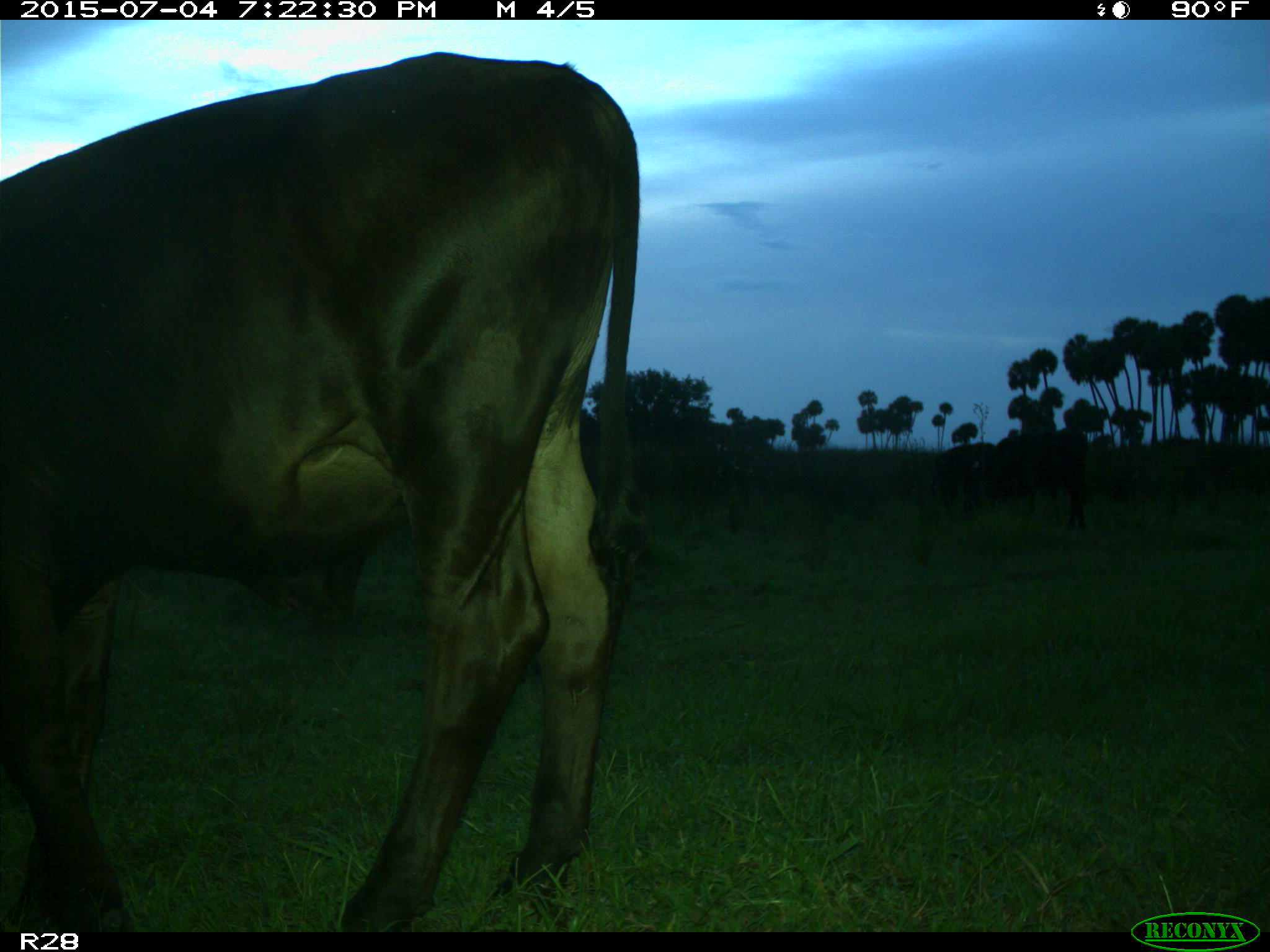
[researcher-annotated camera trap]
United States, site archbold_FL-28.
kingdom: Animalia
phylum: Chordata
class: Mammalia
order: Artiodactyla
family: Bovidae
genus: Bos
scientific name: Bos taurus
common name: domestic cow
Bos taurus (domestic cow).